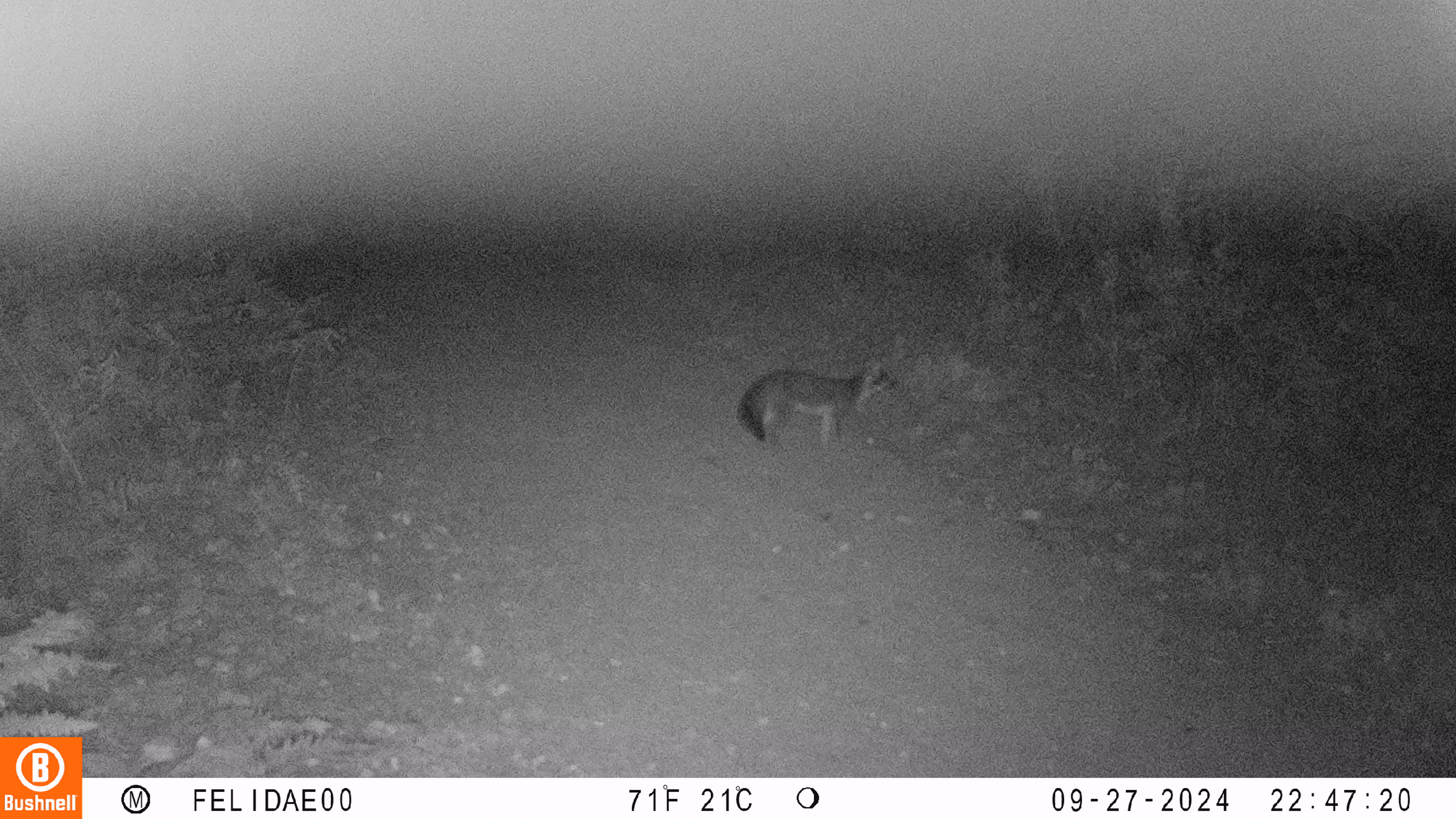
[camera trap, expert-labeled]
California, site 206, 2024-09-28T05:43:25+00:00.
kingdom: Animalia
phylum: Chordata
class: Mammalia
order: Carnivora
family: Canidae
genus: Urocyon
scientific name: Urocyon cinereoargenteus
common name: gray fox